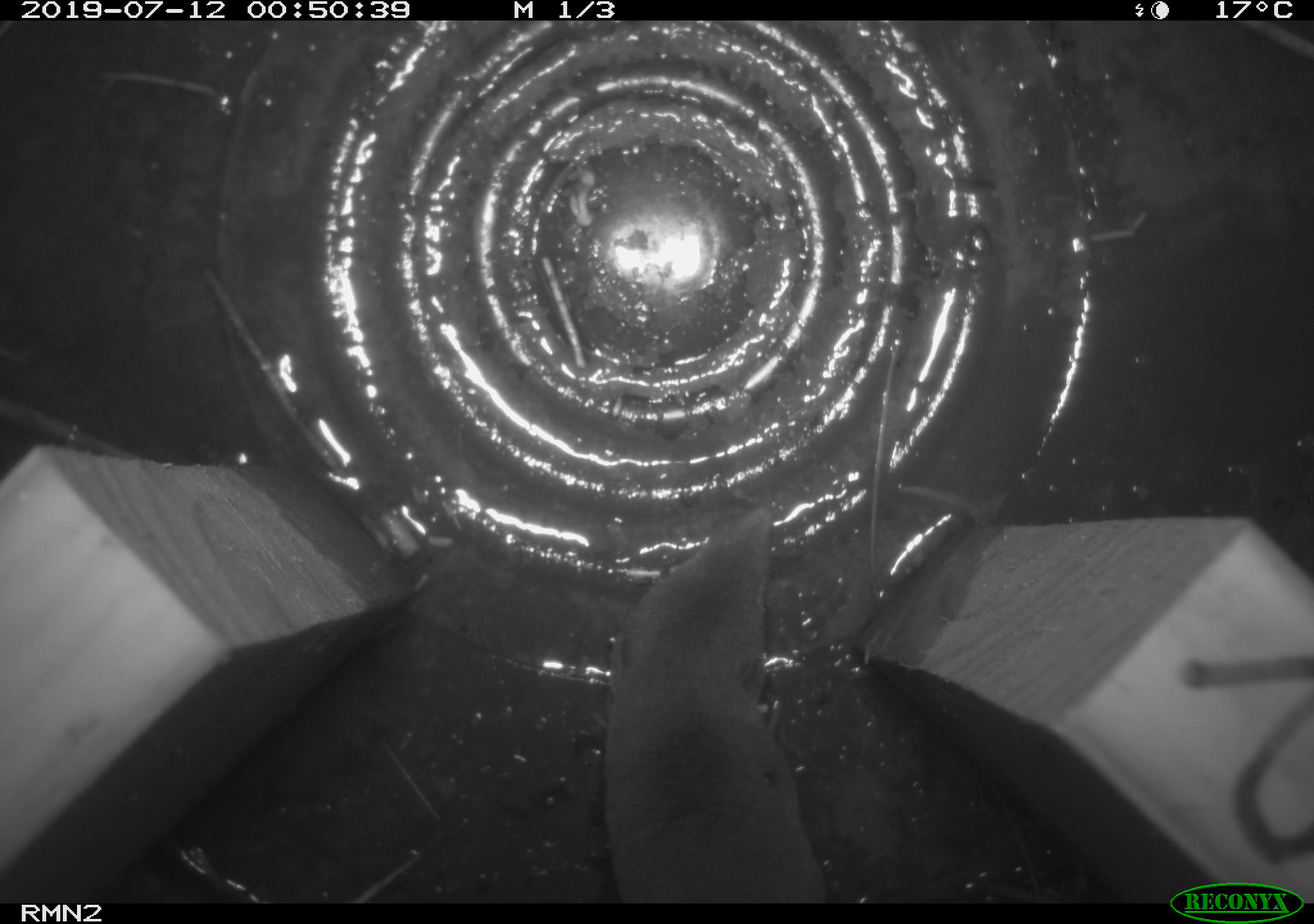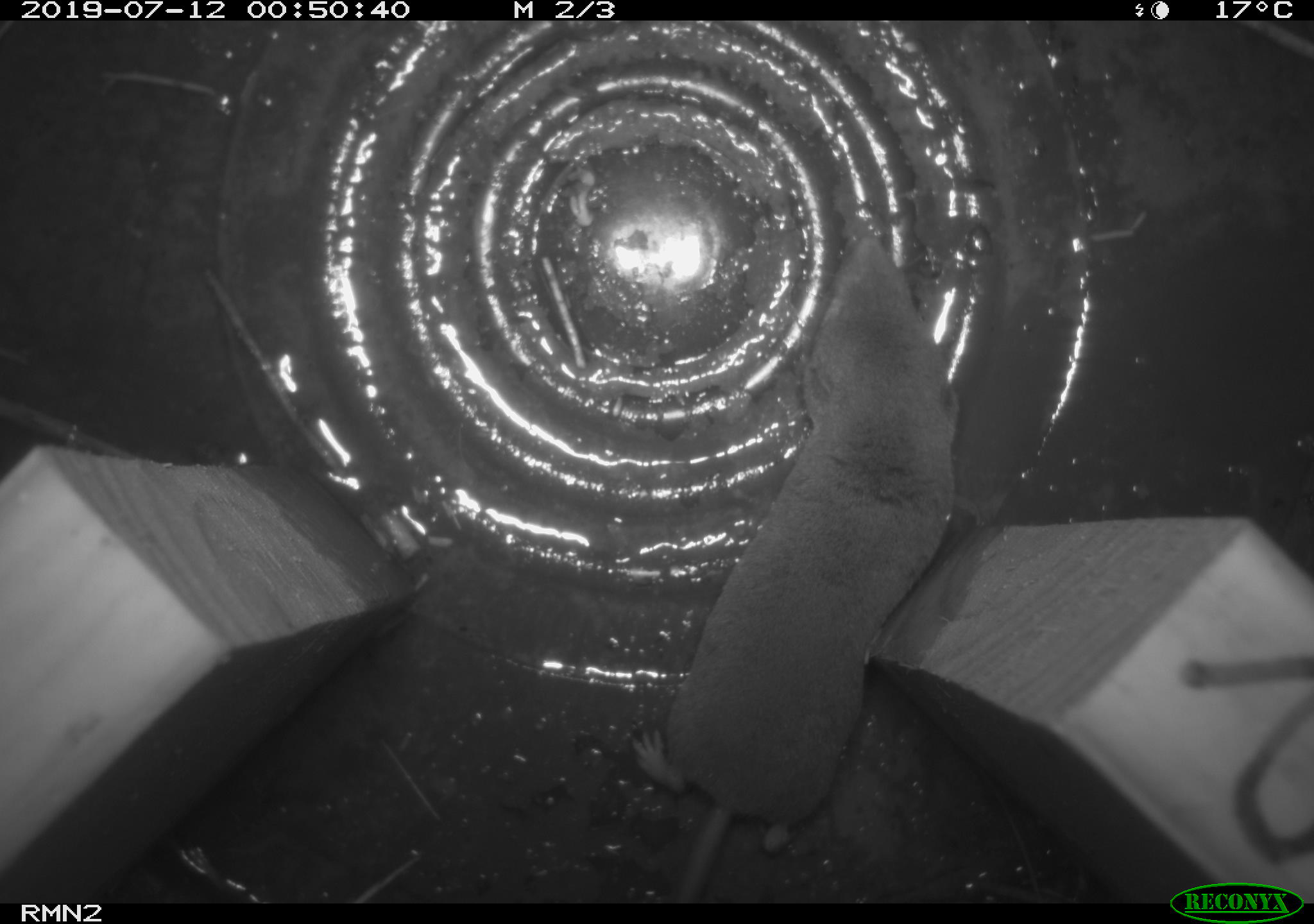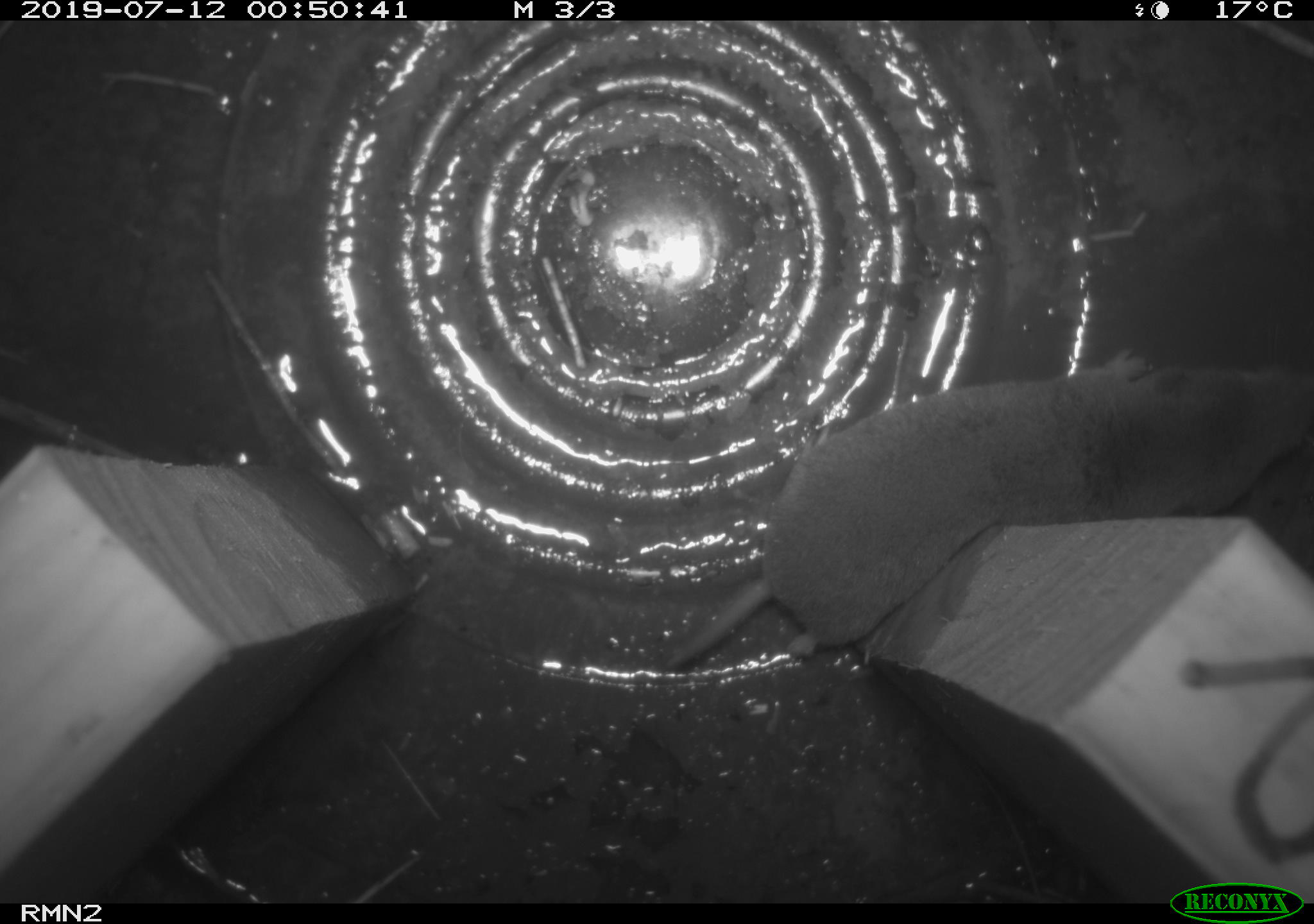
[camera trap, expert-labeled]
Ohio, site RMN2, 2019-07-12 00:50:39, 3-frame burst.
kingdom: Animalia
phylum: Chordata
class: Mammalia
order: Eulipotyphla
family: Soricidae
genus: Blarina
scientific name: Blarina brevicauda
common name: northern short-tailed shrew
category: n. short-tailed shrew